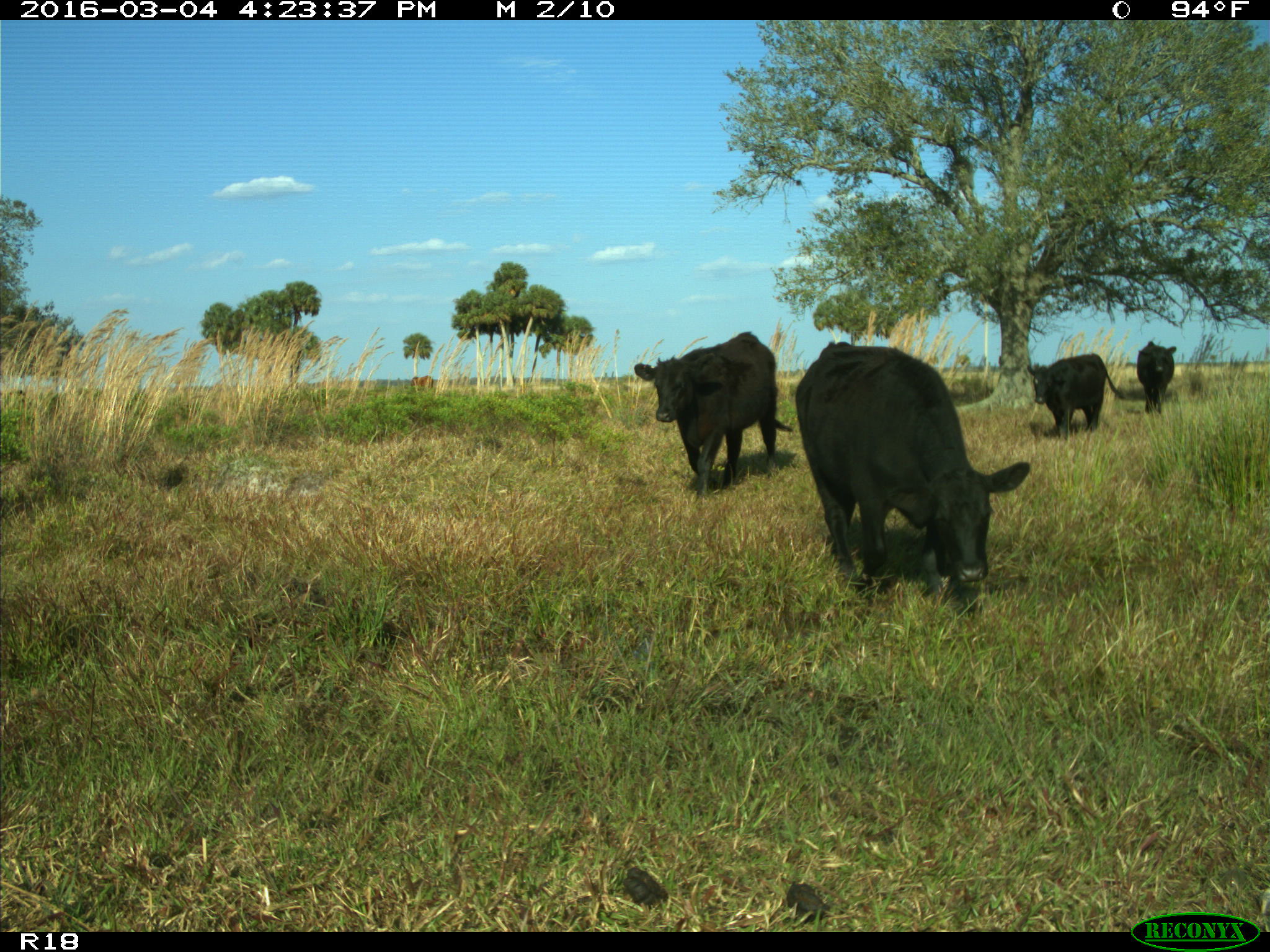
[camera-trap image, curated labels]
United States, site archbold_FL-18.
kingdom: Animalia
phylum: Chordata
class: Mammalia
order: Artiodactyla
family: Bovidae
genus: Bos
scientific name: Bos taurus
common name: domestic cow